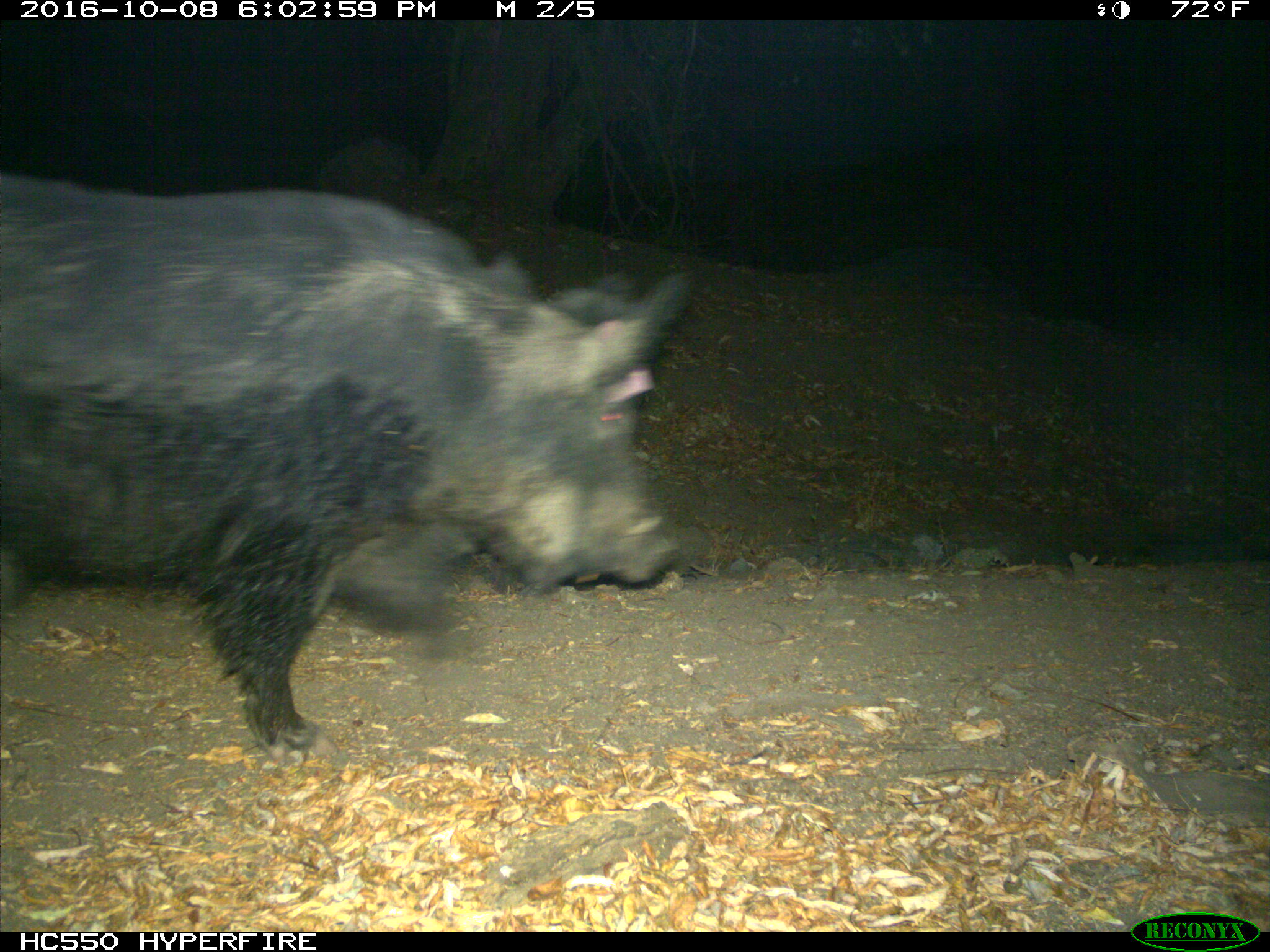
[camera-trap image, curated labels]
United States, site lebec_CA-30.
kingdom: Animalia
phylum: Chordata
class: Mammalia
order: Artiodactyla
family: Suidae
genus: Sus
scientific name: Sus scrofa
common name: wild boar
Sus scrofa (wild boar).